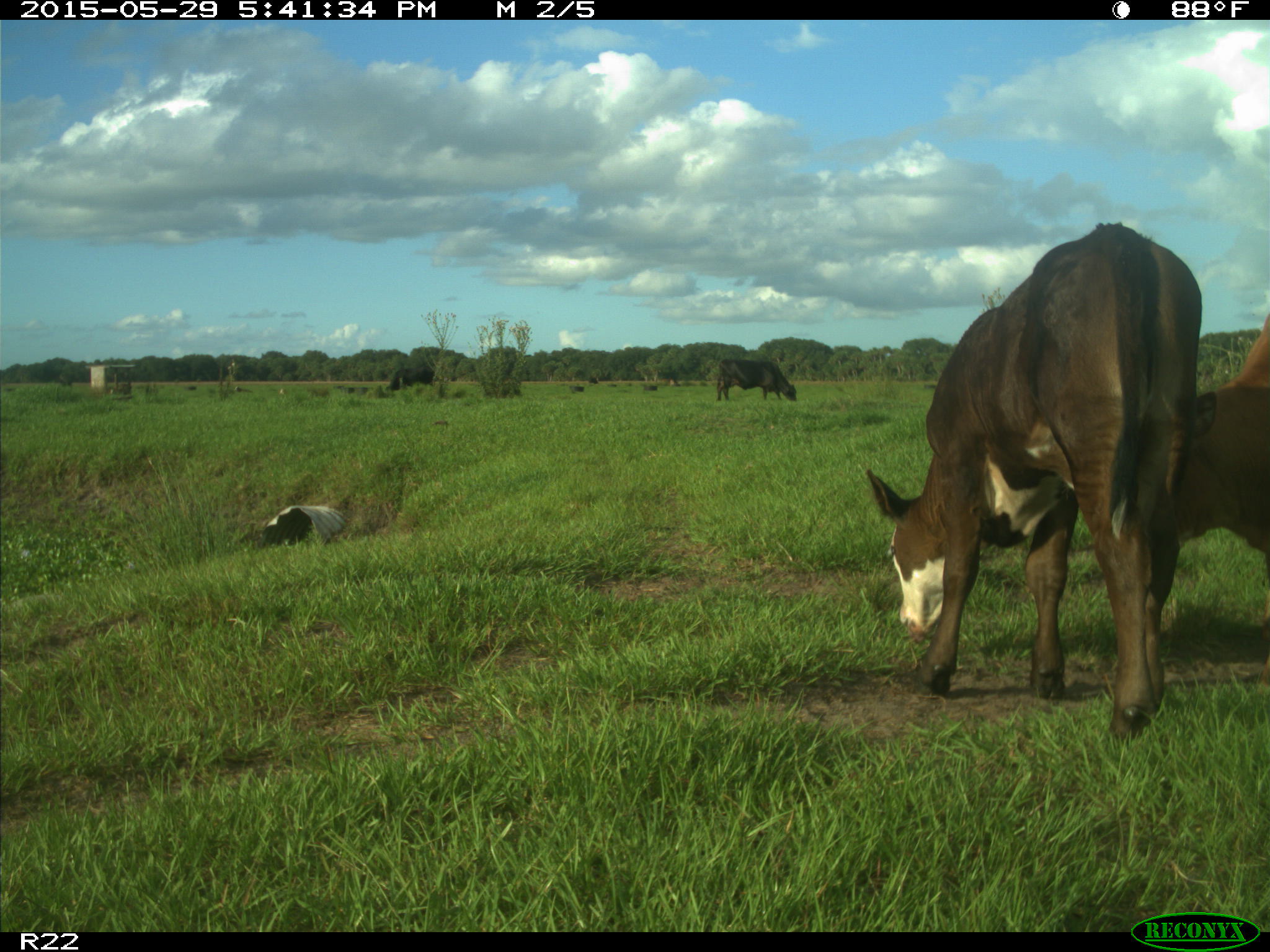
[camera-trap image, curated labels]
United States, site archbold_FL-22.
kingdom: Animalia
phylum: Chordata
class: Mammalia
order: Artiodactyla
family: Bovidae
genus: Bos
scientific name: Bos taurus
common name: domestic cow